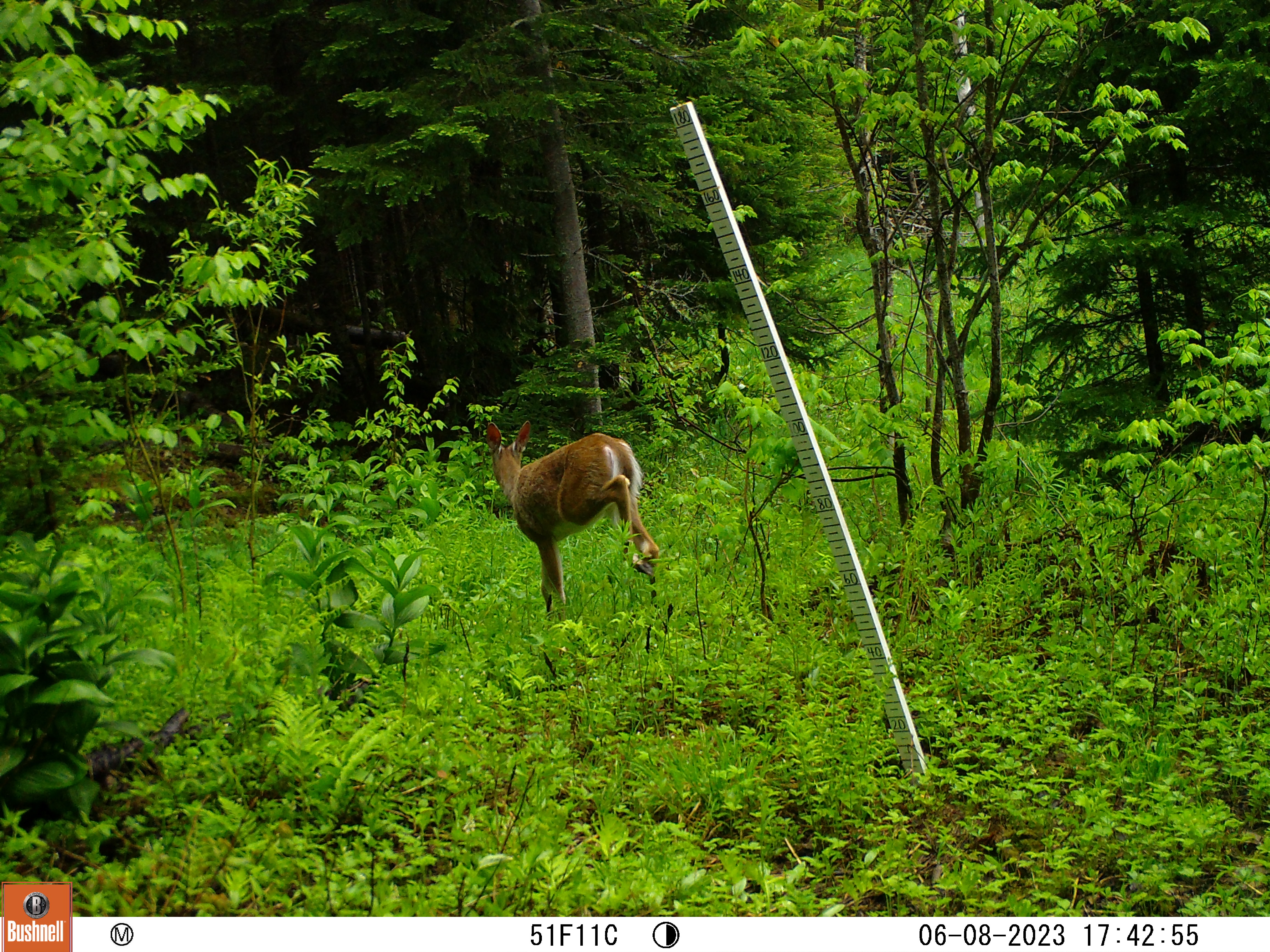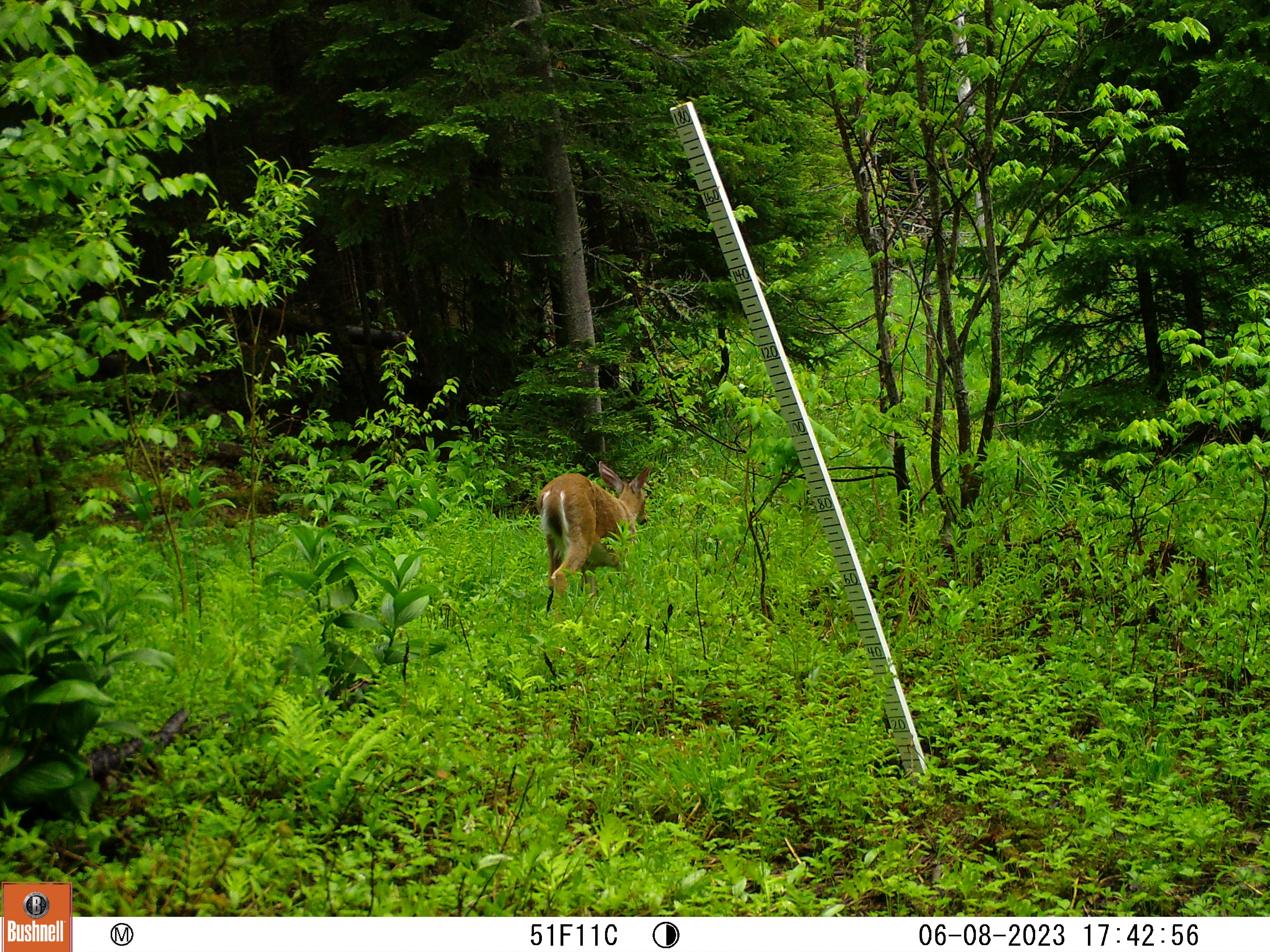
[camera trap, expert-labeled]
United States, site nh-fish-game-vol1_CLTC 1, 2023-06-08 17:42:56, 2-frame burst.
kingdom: Animalia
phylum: Chordata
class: Mammalia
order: Artiodactyla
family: Cervidae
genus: Odocoileus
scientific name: Odocoileus virginianus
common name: white-tailed deer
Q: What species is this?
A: White-tailed deer (Odocoileus virginianus).